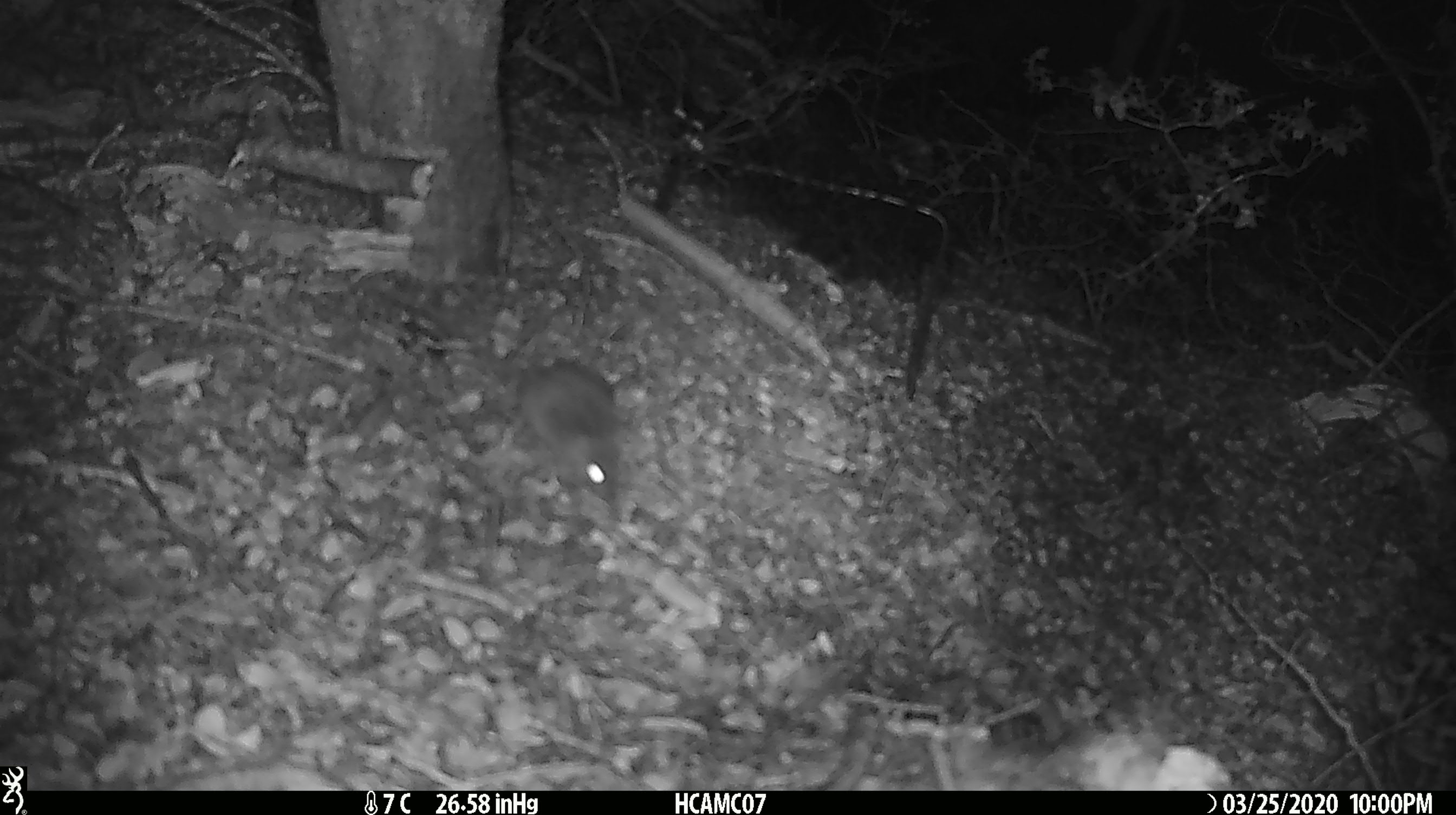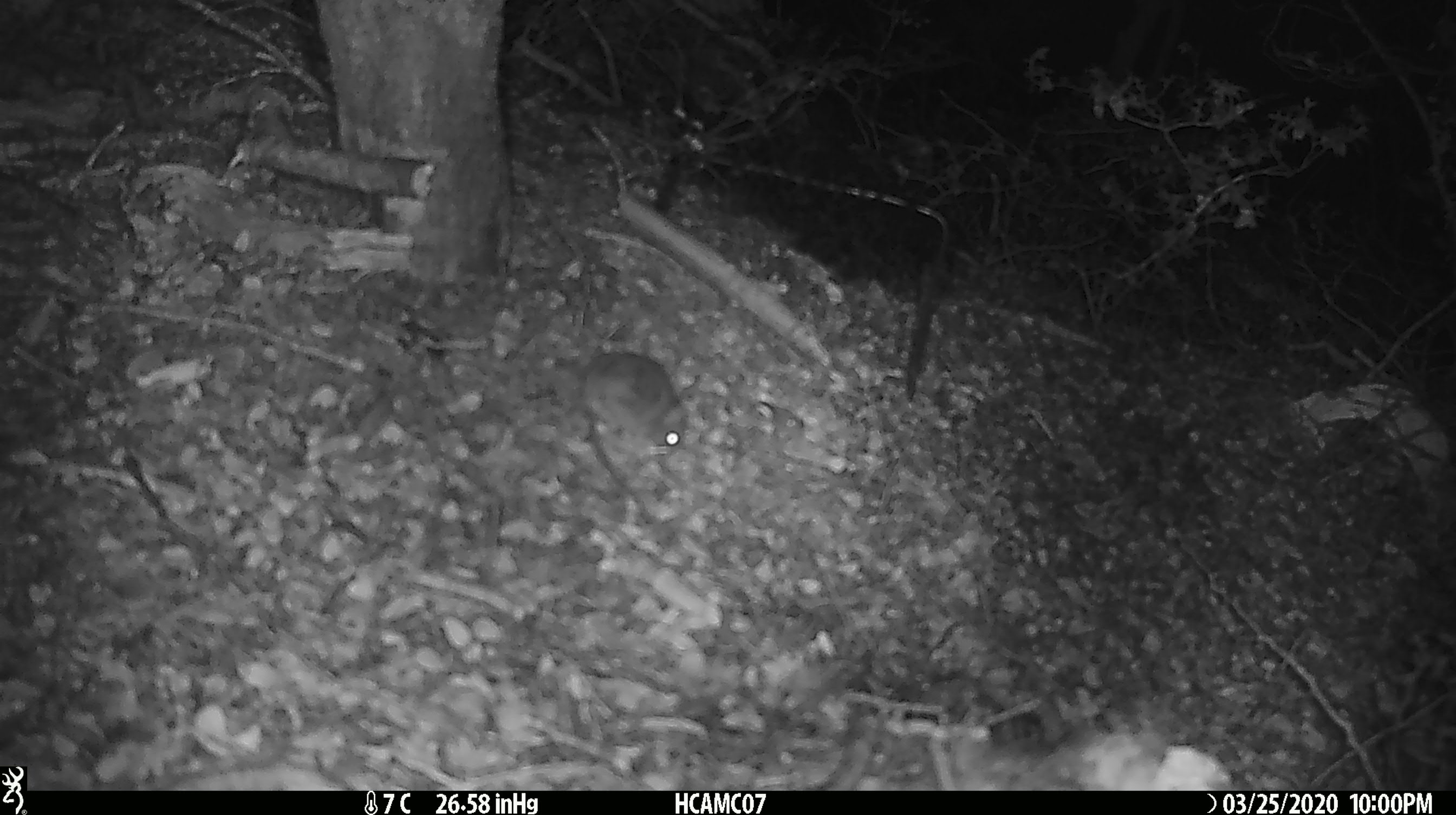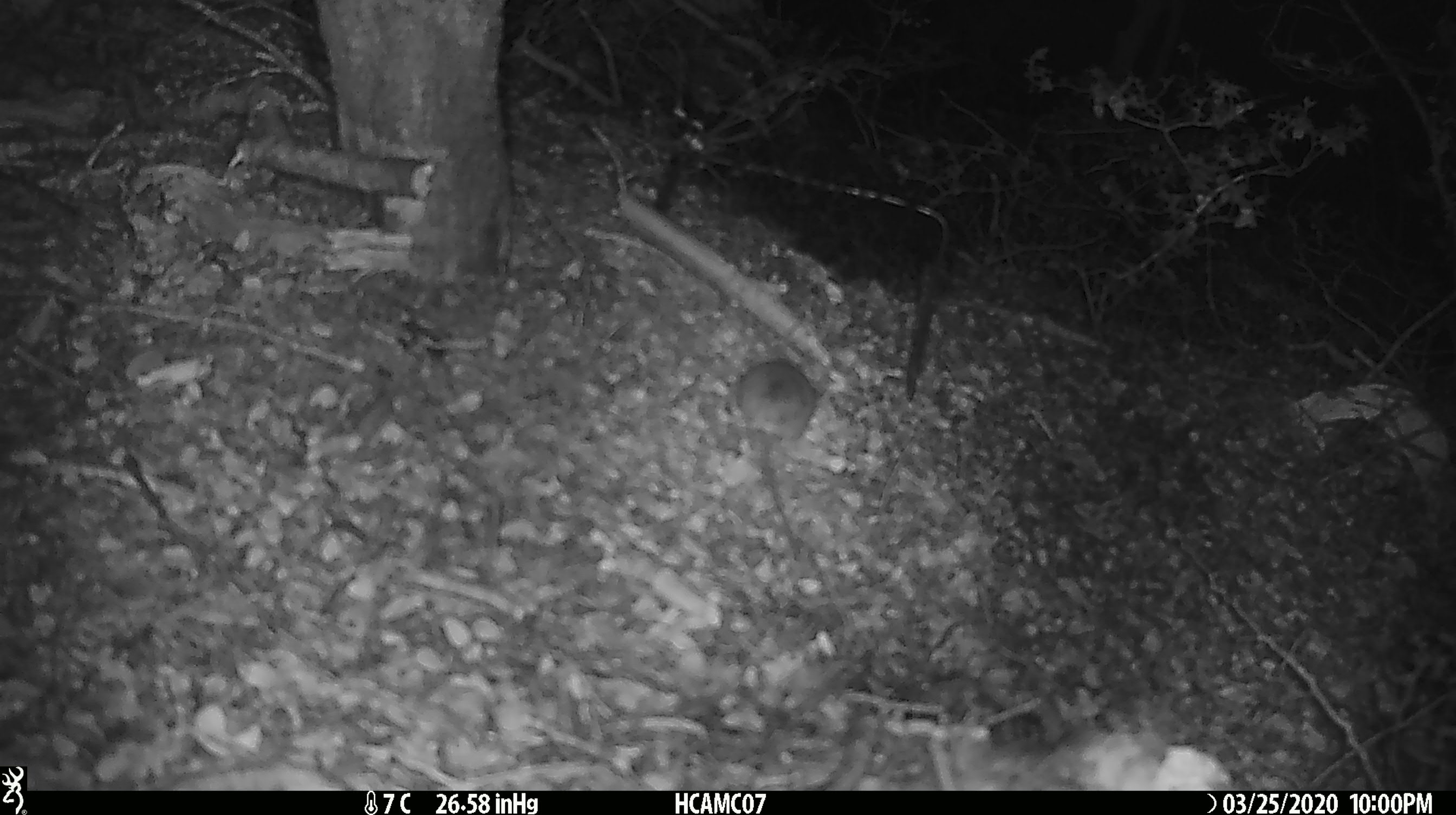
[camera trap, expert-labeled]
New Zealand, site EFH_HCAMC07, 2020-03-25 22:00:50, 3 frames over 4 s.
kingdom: Animalia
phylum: Chordata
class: Mammalia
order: Rodentia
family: Muridae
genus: Mus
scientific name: Mus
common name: mouse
Mouse (Mus).